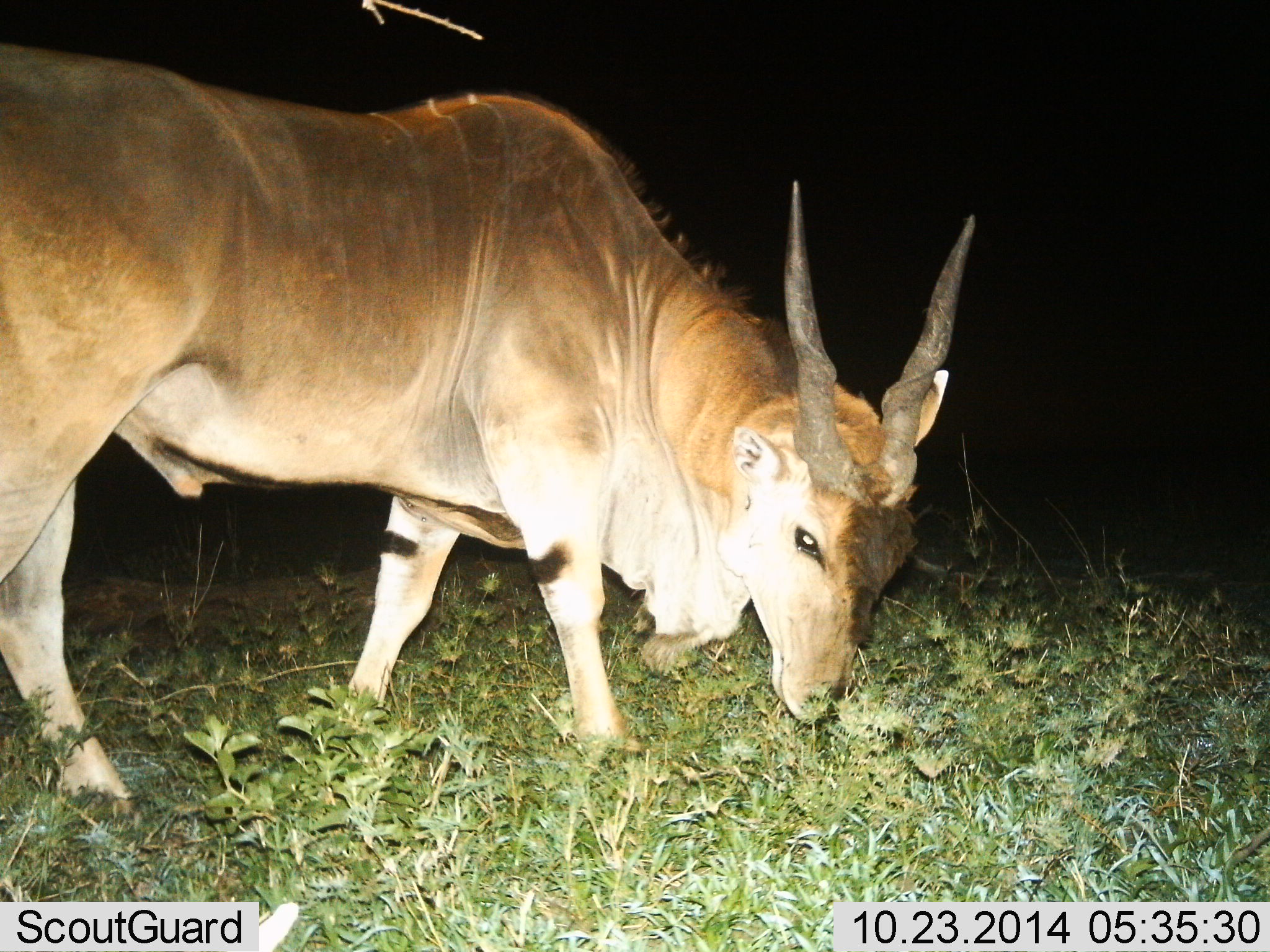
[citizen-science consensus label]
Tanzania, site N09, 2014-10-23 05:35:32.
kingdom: Animalia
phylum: Chordata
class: Mammalia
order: Artiodactyla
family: Bovidae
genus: Tragelaphus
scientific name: Tragelaphus oryx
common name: eland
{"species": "eland (Tragelaphus oryx)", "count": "1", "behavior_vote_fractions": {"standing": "40%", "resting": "0%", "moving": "0%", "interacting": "0%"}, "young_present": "0%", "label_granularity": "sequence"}